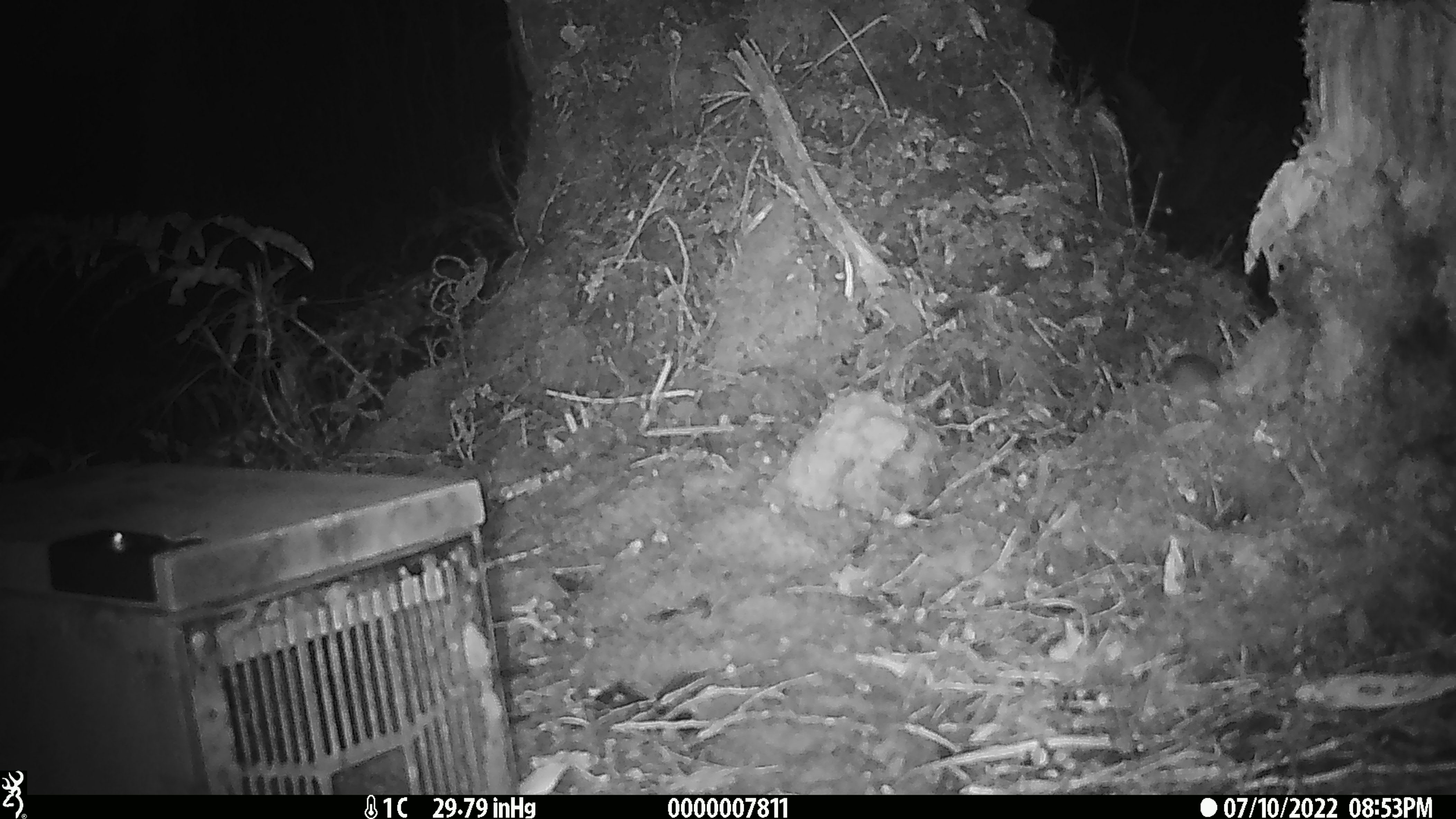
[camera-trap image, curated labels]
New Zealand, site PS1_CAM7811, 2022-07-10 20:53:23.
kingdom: Animalia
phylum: Chordata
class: Mammalia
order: Rodentia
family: Muridae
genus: Mus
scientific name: Mus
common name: mouse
Mouse (Mus).